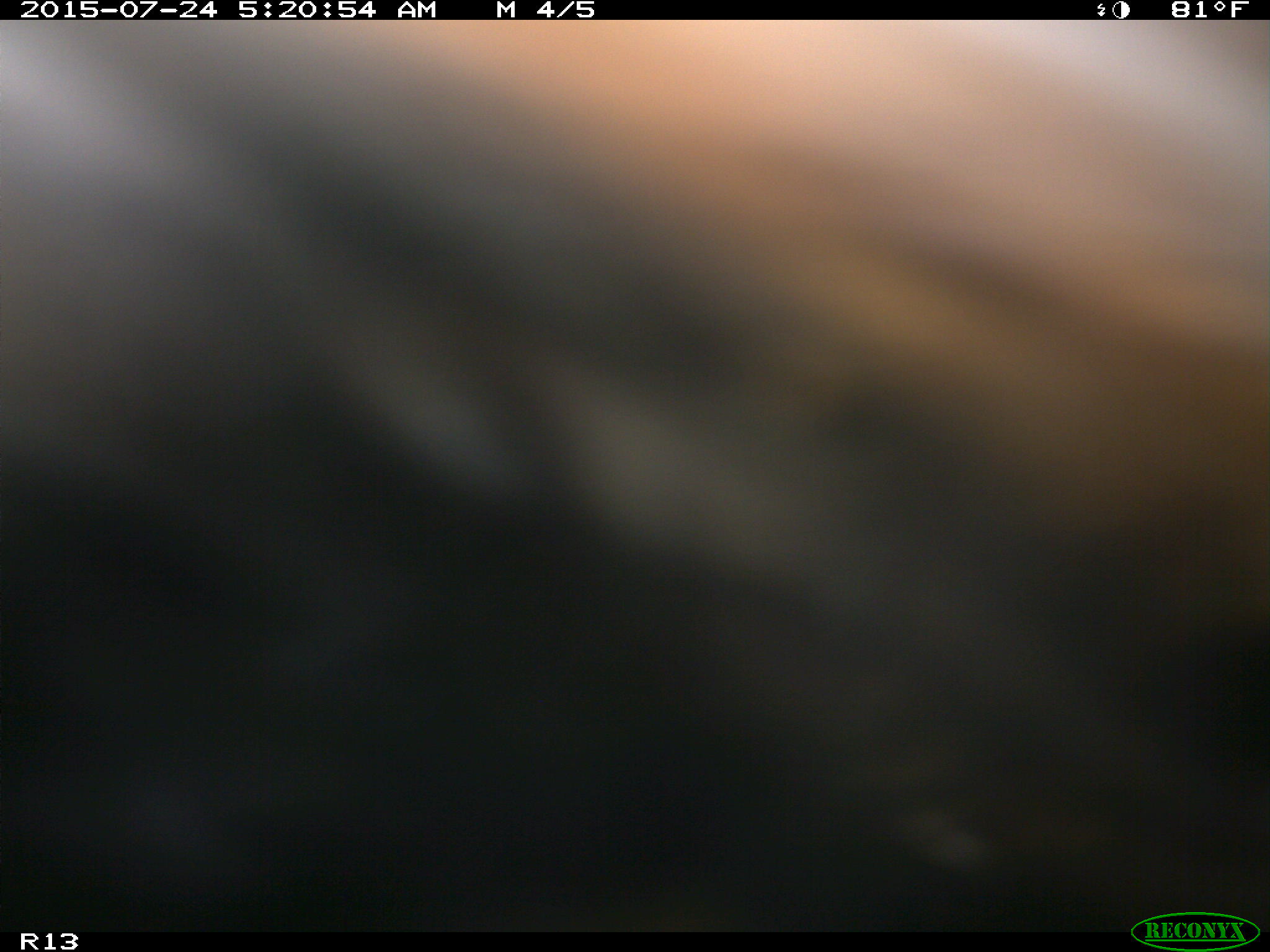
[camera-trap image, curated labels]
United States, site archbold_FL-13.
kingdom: Animalia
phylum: Chordata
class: Mammalia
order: Artiodactyla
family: Bovidae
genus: Bos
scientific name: Bos taurus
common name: domestic cow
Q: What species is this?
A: Bos taurus (domestic cow).